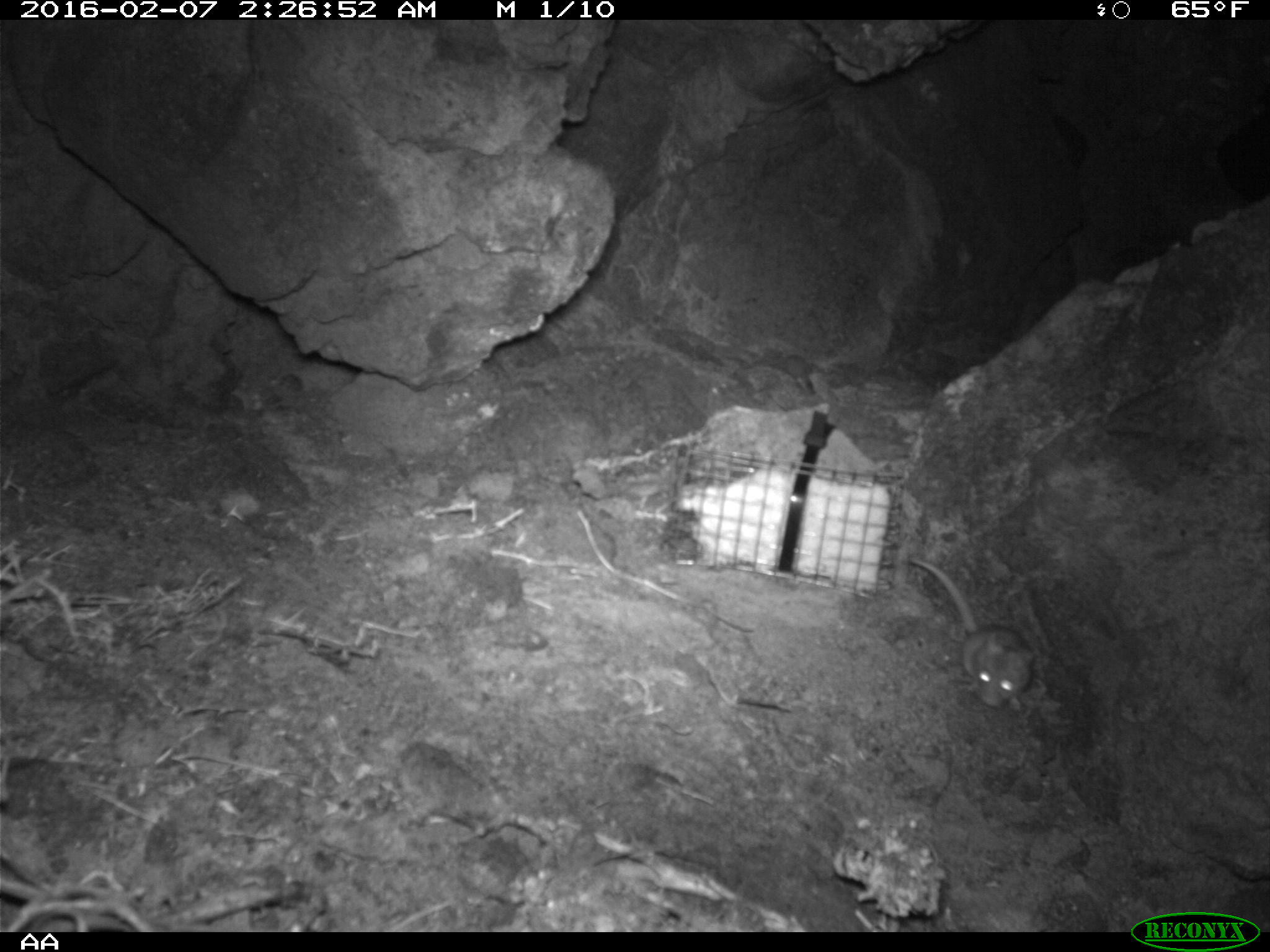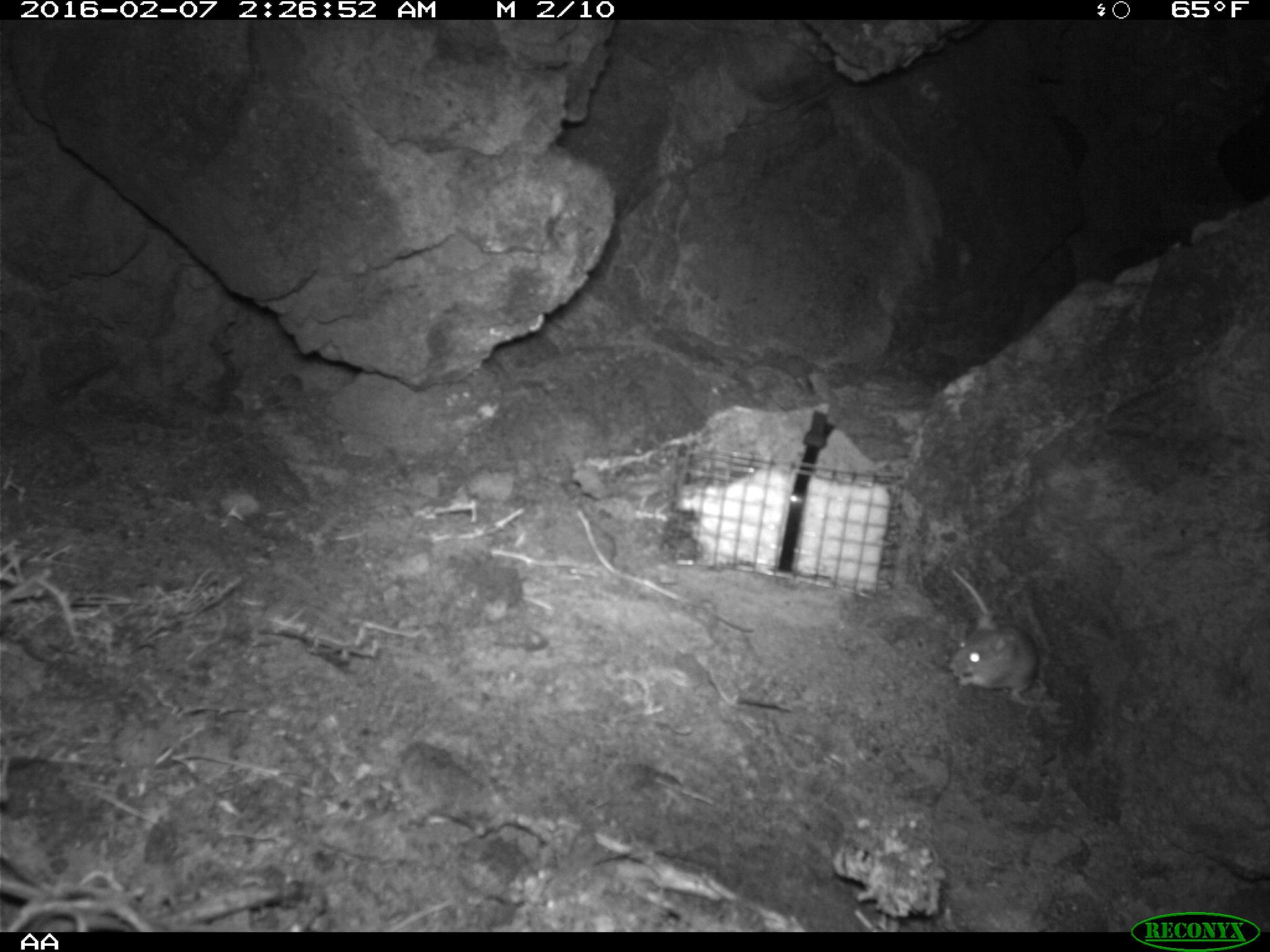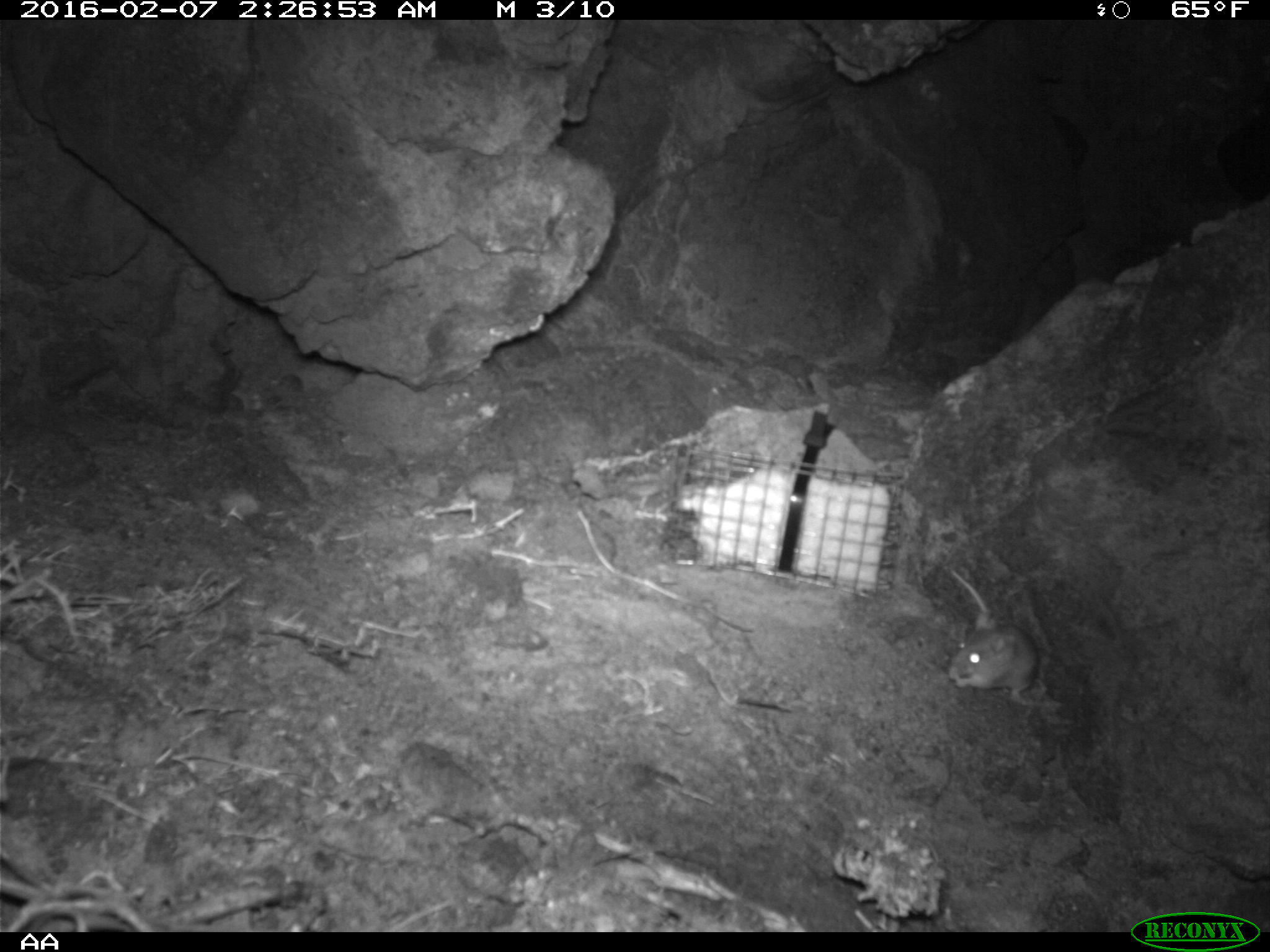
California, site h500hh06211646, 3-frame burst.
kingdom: Animalia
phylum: Chordata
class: Mammalia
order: Rodentia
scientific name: Rodentia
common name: rodent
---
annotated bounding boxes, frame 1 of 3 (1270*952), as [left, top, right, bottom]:
rodent: [907, 555, 1033, 716]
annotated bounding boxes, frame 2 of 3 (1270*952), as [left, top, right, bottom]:
rodent: [949, 567, 1037, 706]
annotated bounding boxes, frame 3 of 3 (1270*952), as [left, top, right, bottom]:
rodent: [948, 567, 1040, 700]